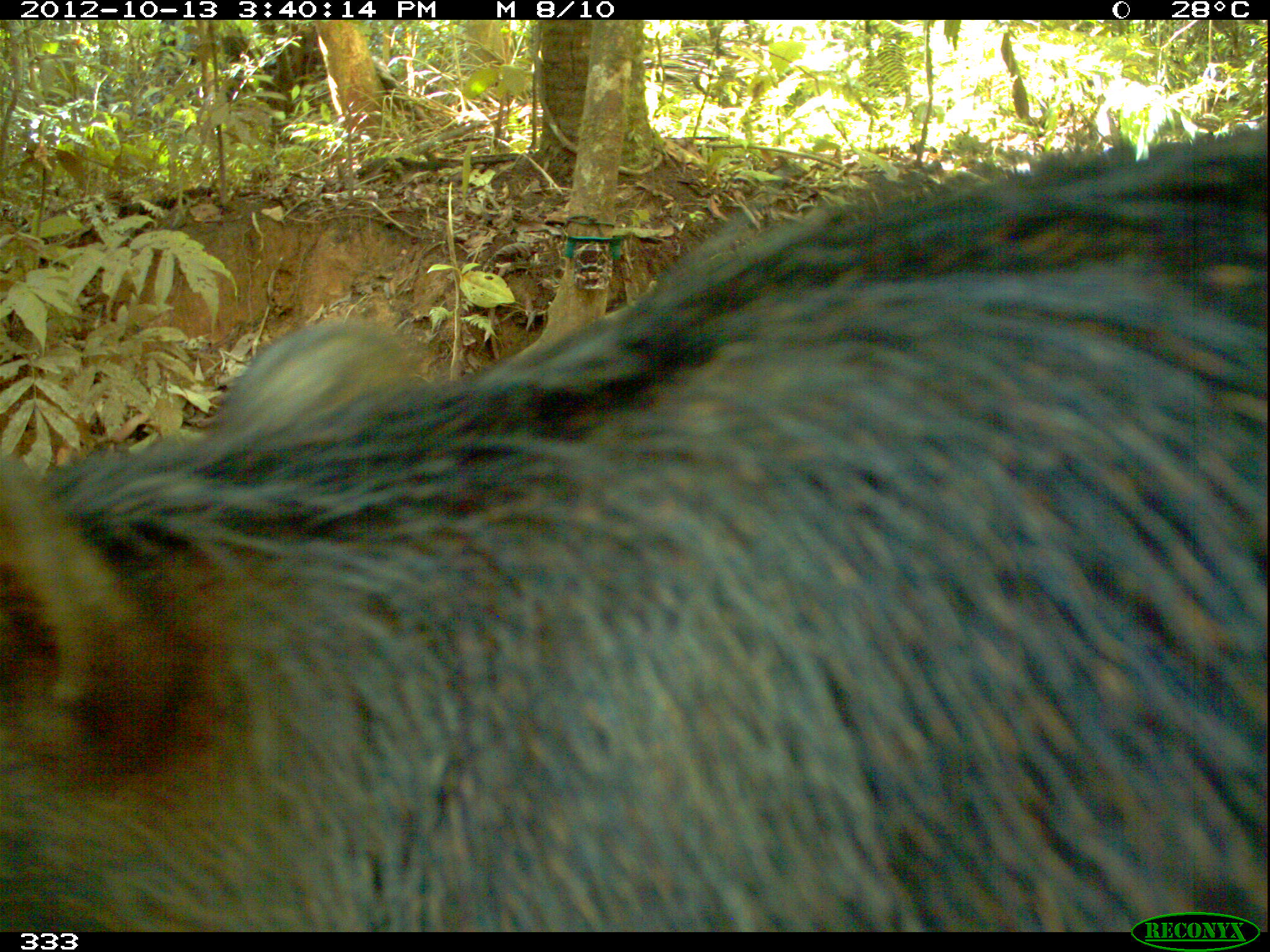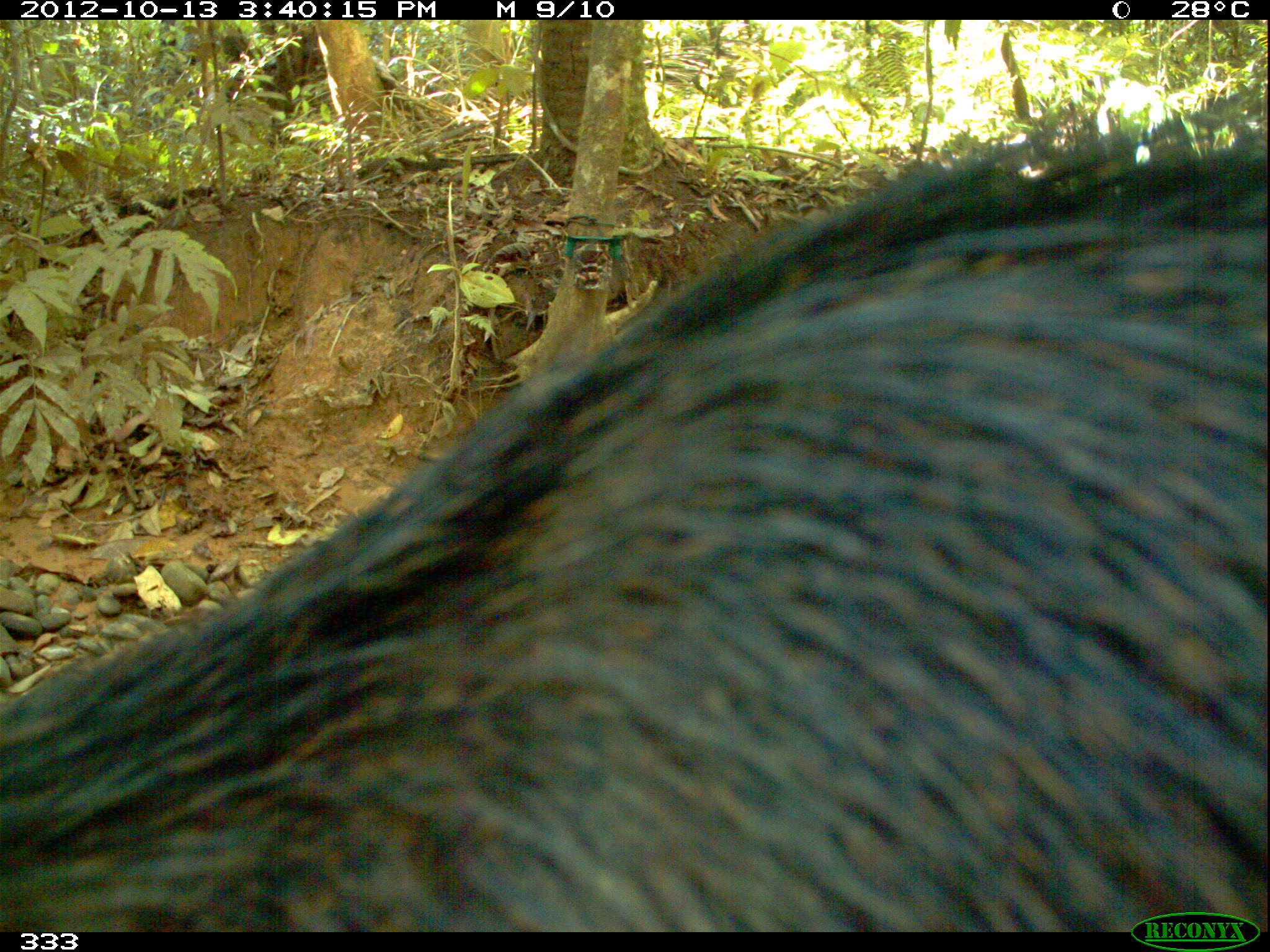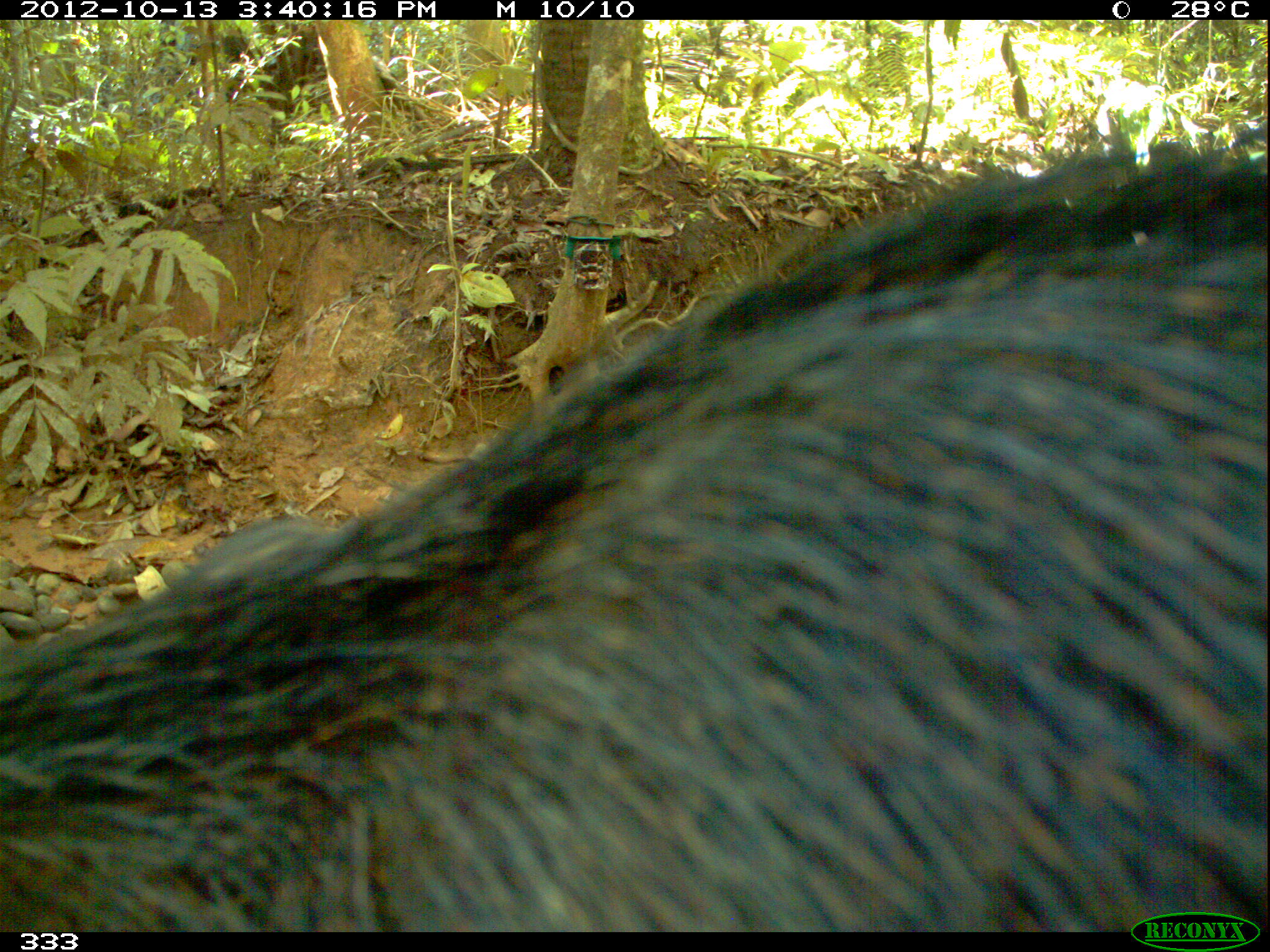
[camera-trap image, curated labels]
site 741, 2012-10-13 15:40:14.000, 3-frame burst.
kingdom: Animalia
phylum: Chordata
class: Mammalia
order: Artiodactyla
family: Tayassuidae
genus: Tayassu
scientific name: Tayassu pecari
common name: white-lipped peccary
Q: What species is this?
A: Tayassu pecari (white-lipped peccary).